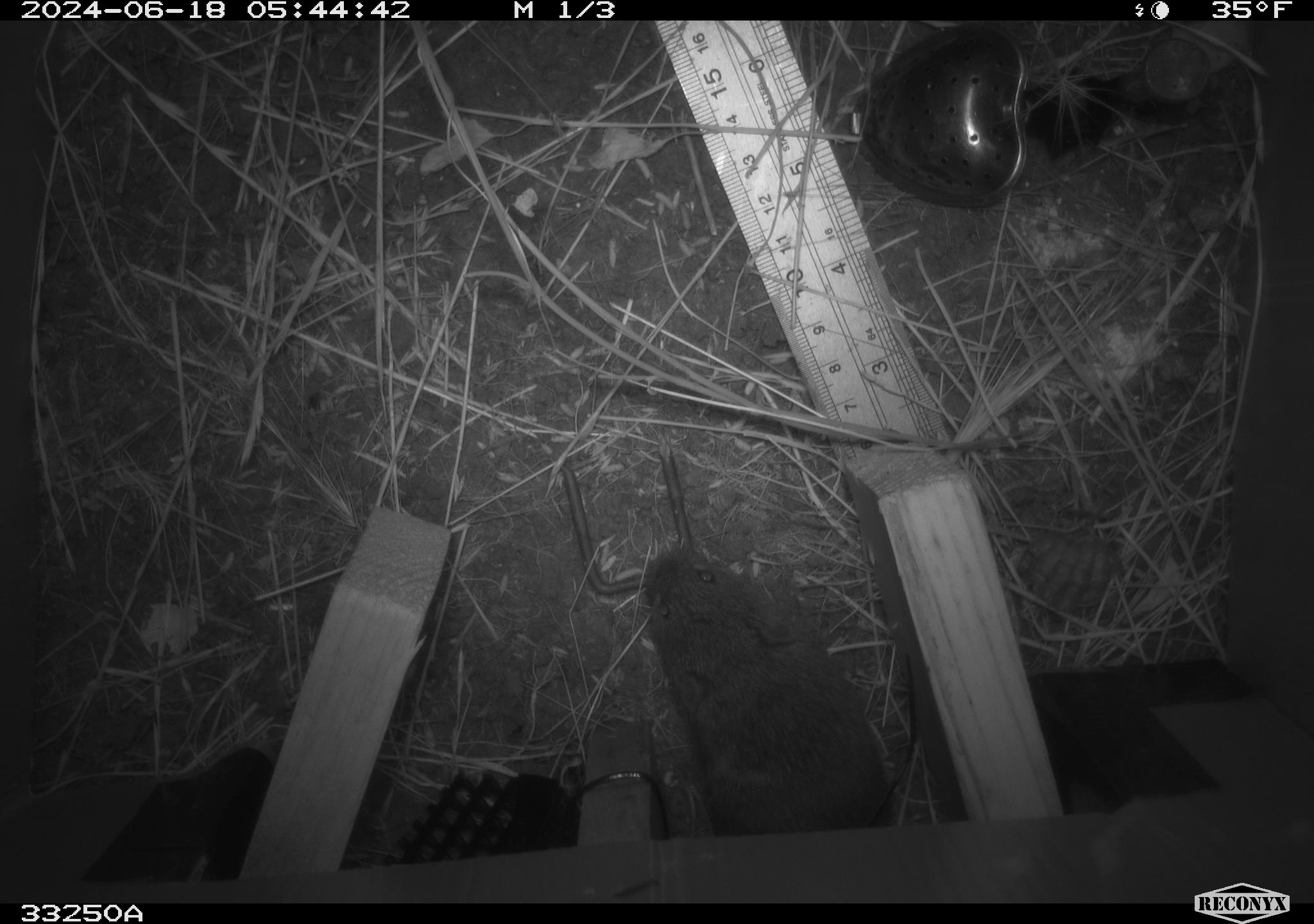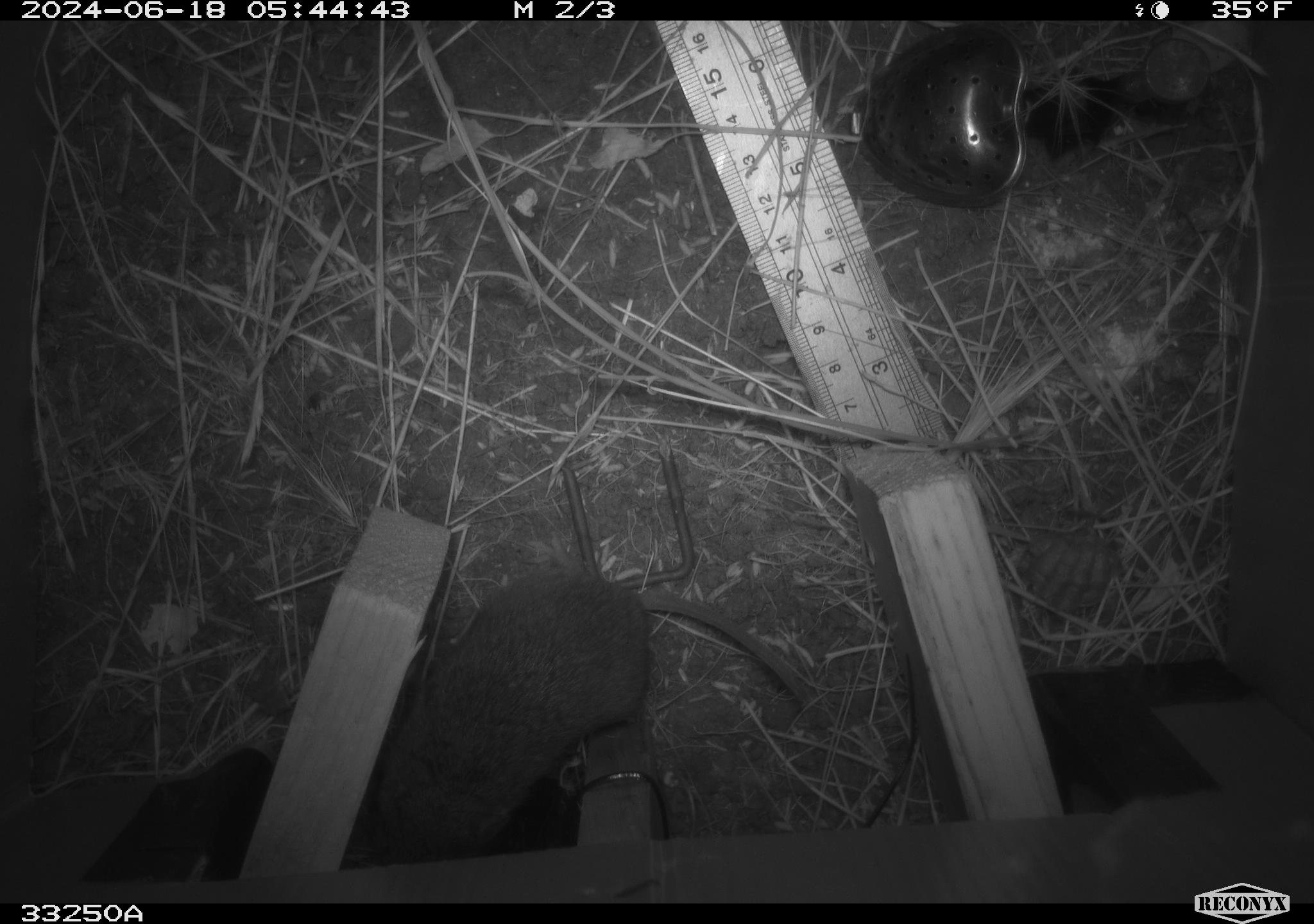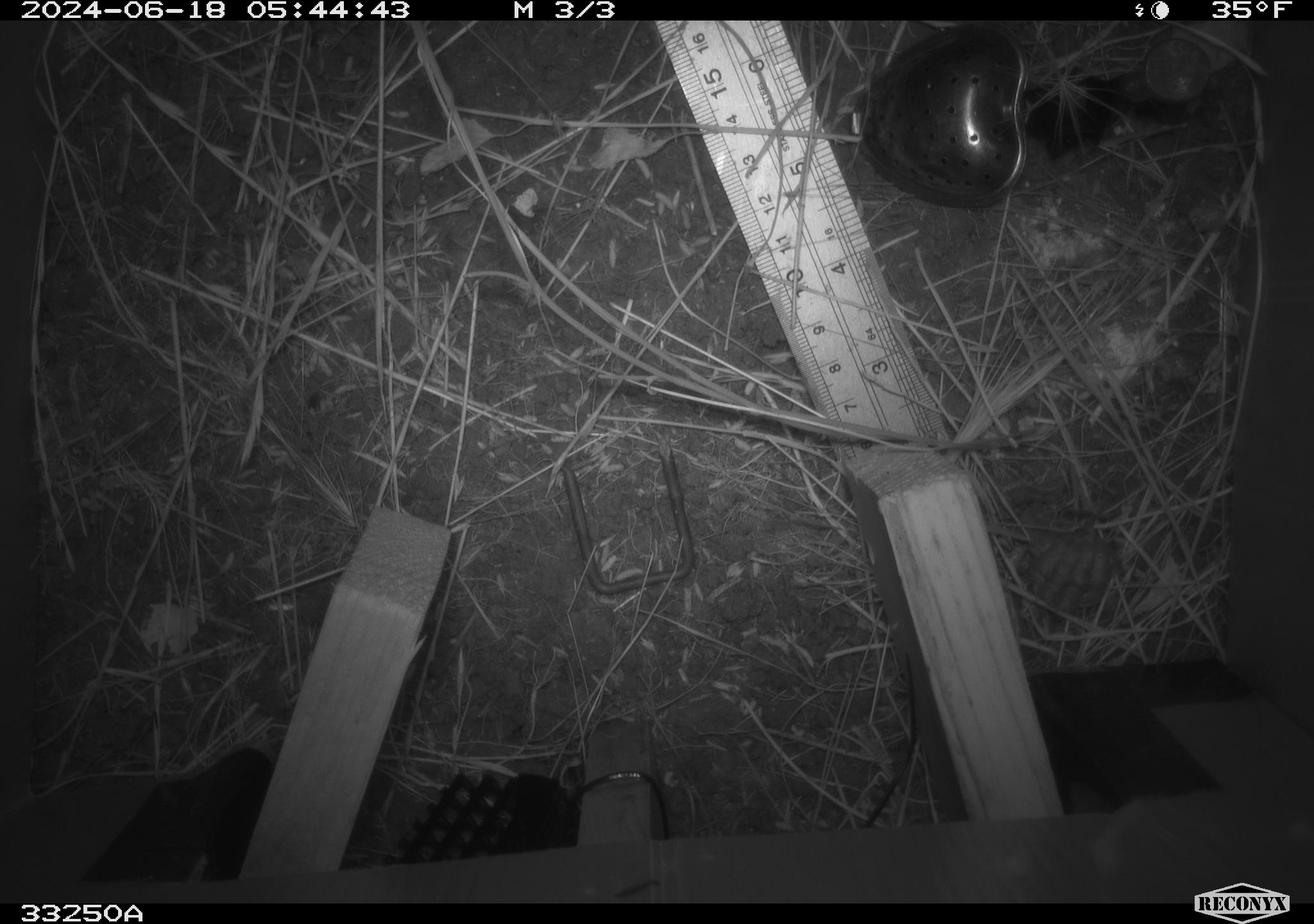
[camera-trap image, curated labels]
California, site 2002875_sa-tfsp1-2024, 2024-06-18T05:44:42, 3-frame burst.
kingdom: Animalia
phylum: Chordata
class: Mammalia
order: Rodentia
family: Cricetidae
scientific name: Arvicolinae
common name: voles, lemmings, and muskrats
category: arvicolinae subfamily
Arvicolinae subfamily (voles, lemmings, and muskrats) (Arvicolinae).